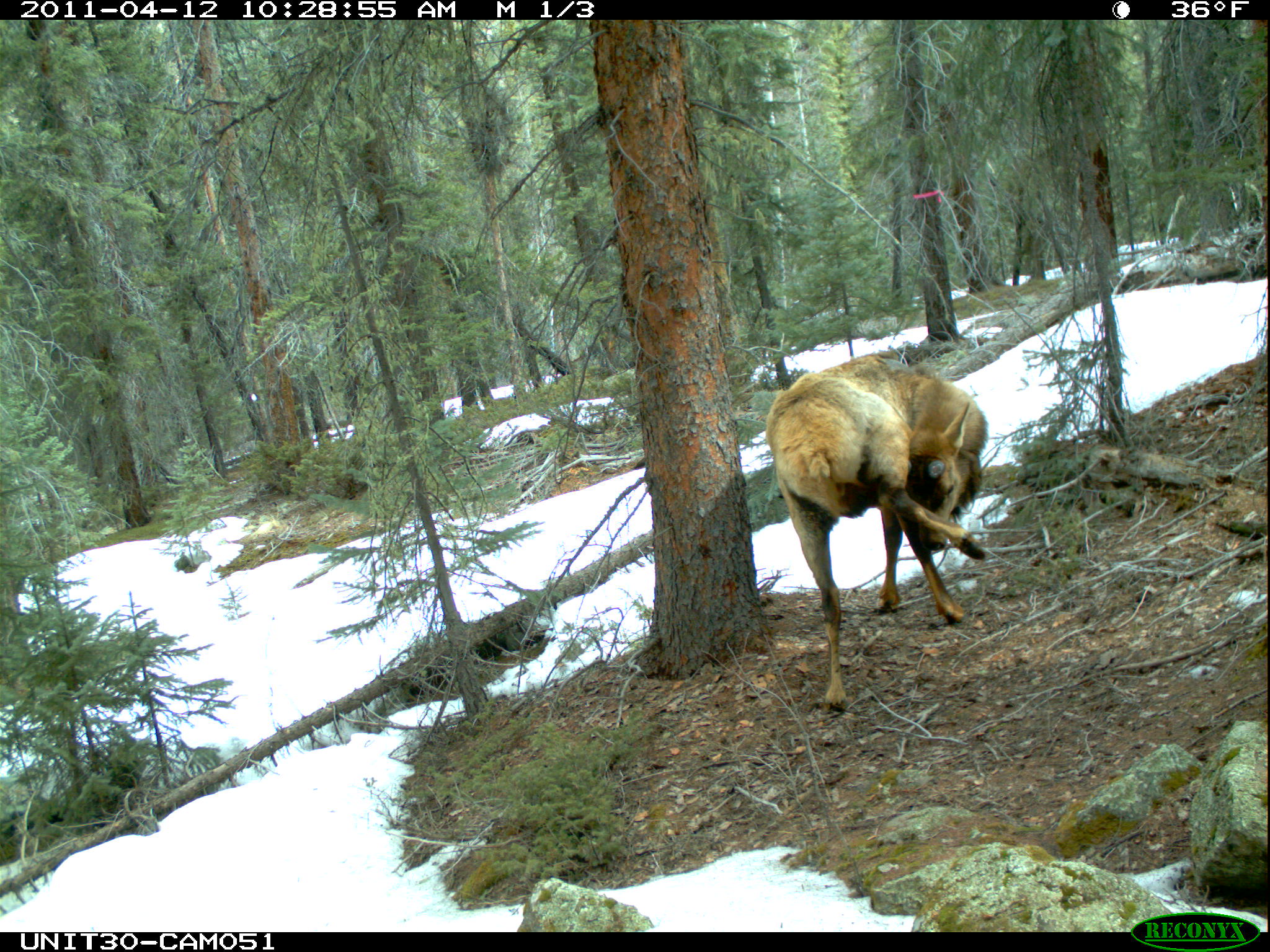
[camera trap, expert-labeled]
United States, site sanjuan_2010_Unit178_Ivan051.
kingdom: Animalia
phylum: Chordata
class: Mammalia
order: Artiodactyla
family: Cervidae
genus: Cervus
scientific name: Cervus elaphus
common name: red deer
Cervus elaphus (red deer).